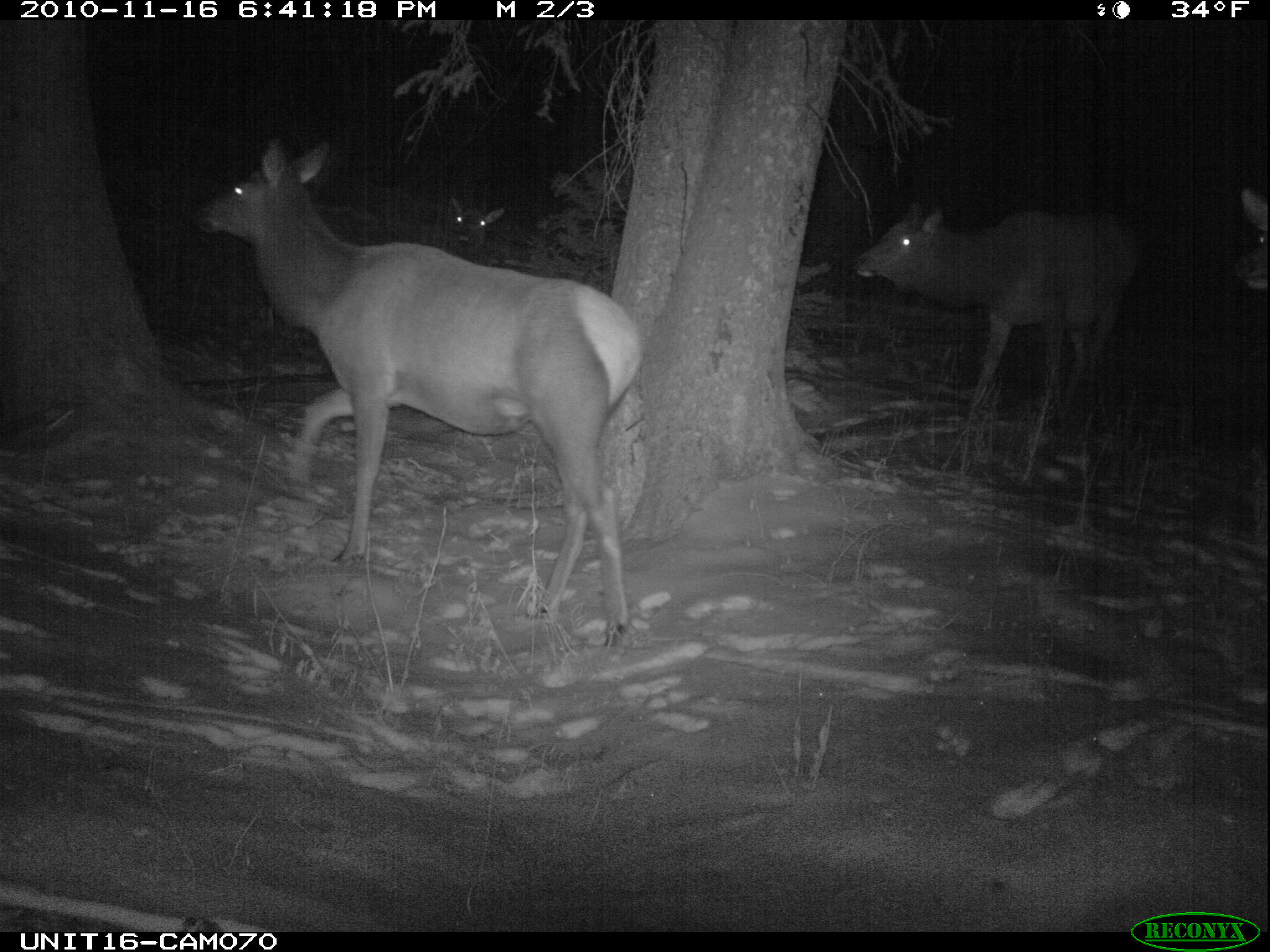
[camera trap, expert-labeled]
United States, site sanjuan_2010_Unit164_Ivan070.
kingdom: Animalia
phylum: Chordata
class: Mammalia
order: Artiodactyla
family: Cervidae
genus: Cervus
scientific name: Cervus elaphus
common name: red deer